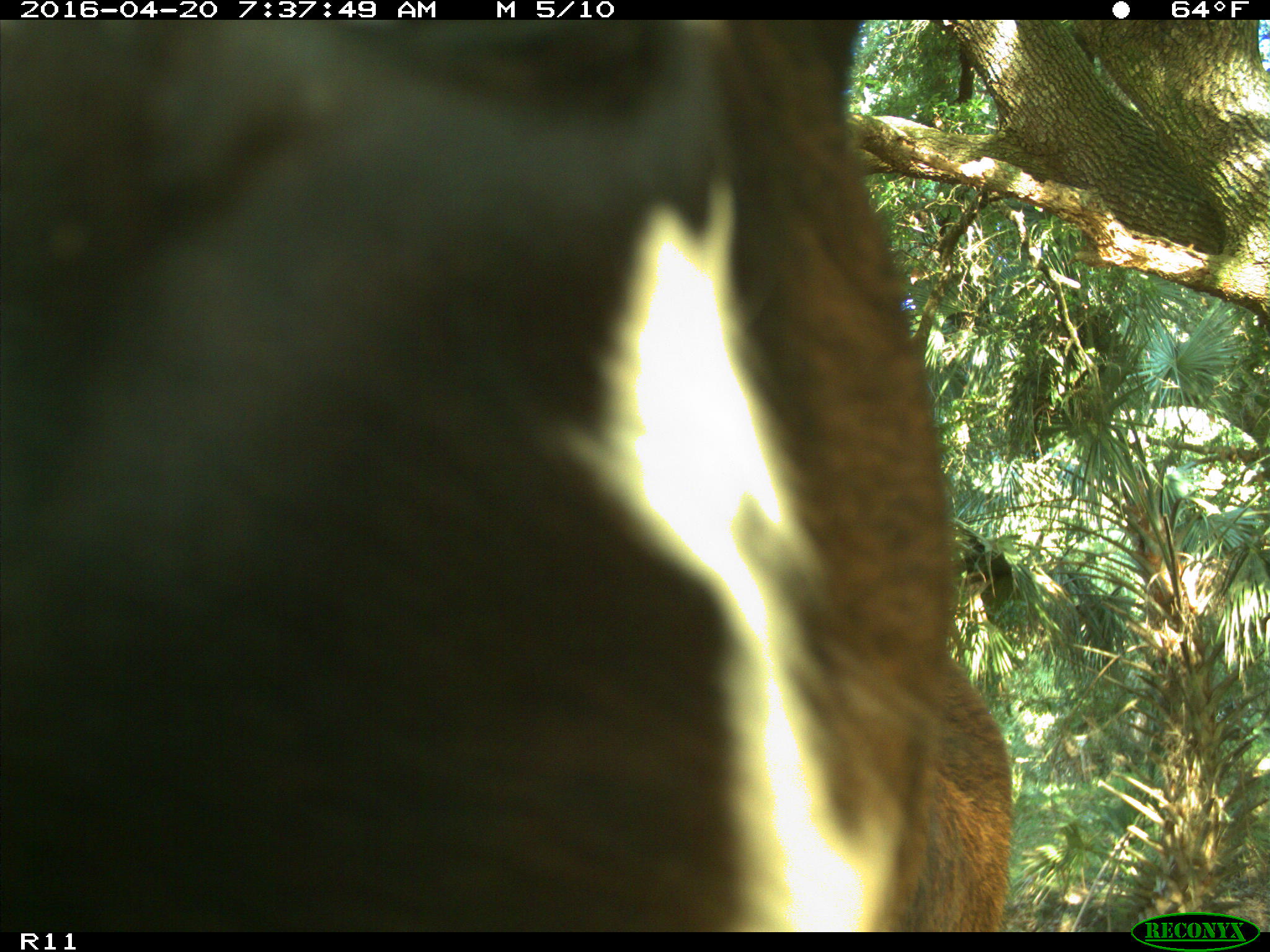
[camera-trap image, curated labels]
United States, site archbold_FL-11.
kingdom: Animalia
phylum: Chordata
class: Mammalia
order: Artiodactyla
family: Bovidae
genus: Bos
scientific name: Bos taurus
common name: domestic cow